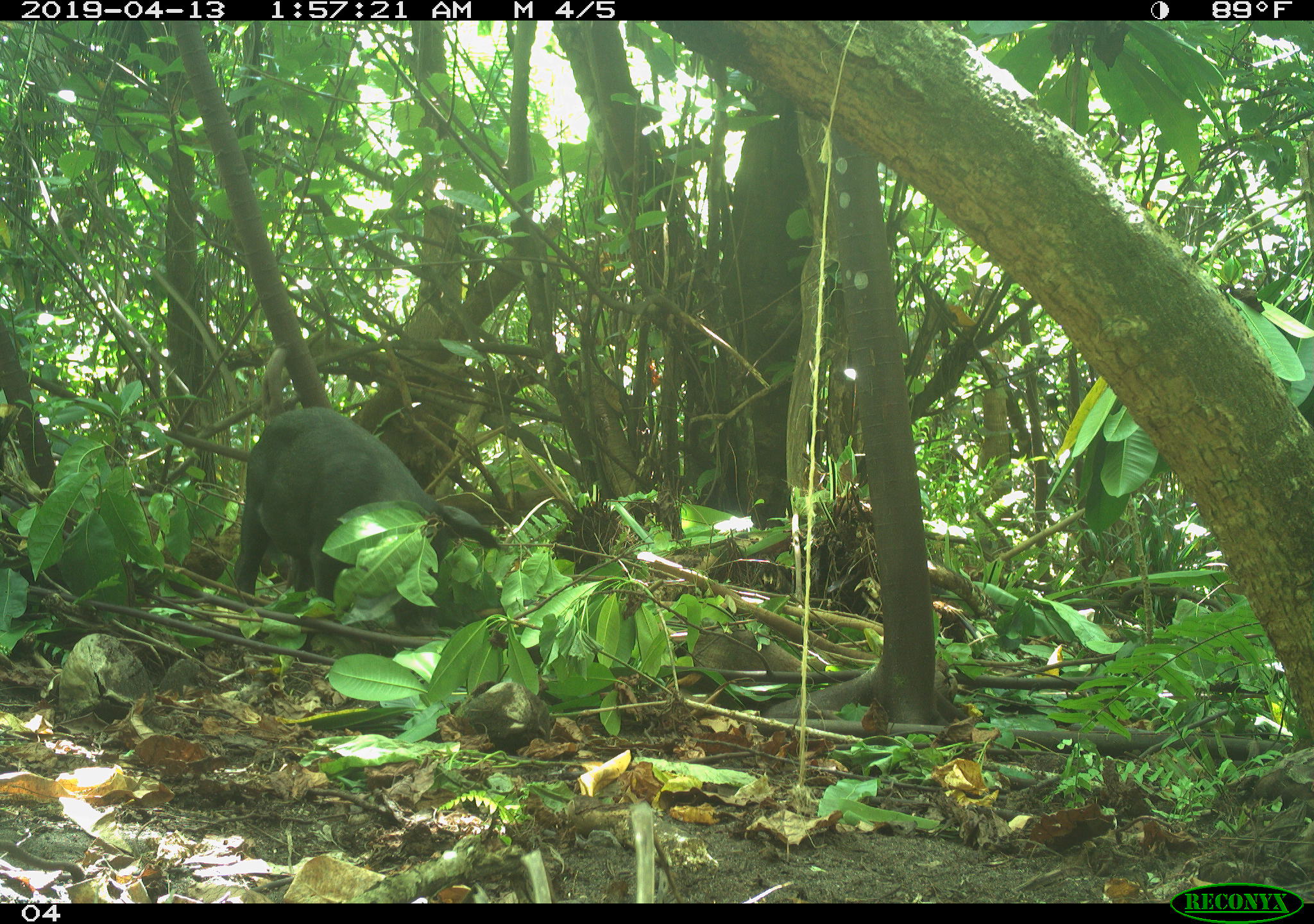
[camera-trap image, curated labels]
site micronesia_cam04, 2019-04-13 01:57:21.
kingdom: Animalia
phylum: Chordata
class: Mammalia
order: Artiodactyla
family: Suidae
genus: Sus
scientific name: Sus scrofa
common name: pig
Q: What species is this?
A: Pig (Sus scrofa).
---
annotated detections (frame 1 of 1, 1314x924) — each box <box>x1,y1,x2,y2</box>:
pig: <box>231,401,506,629</box>